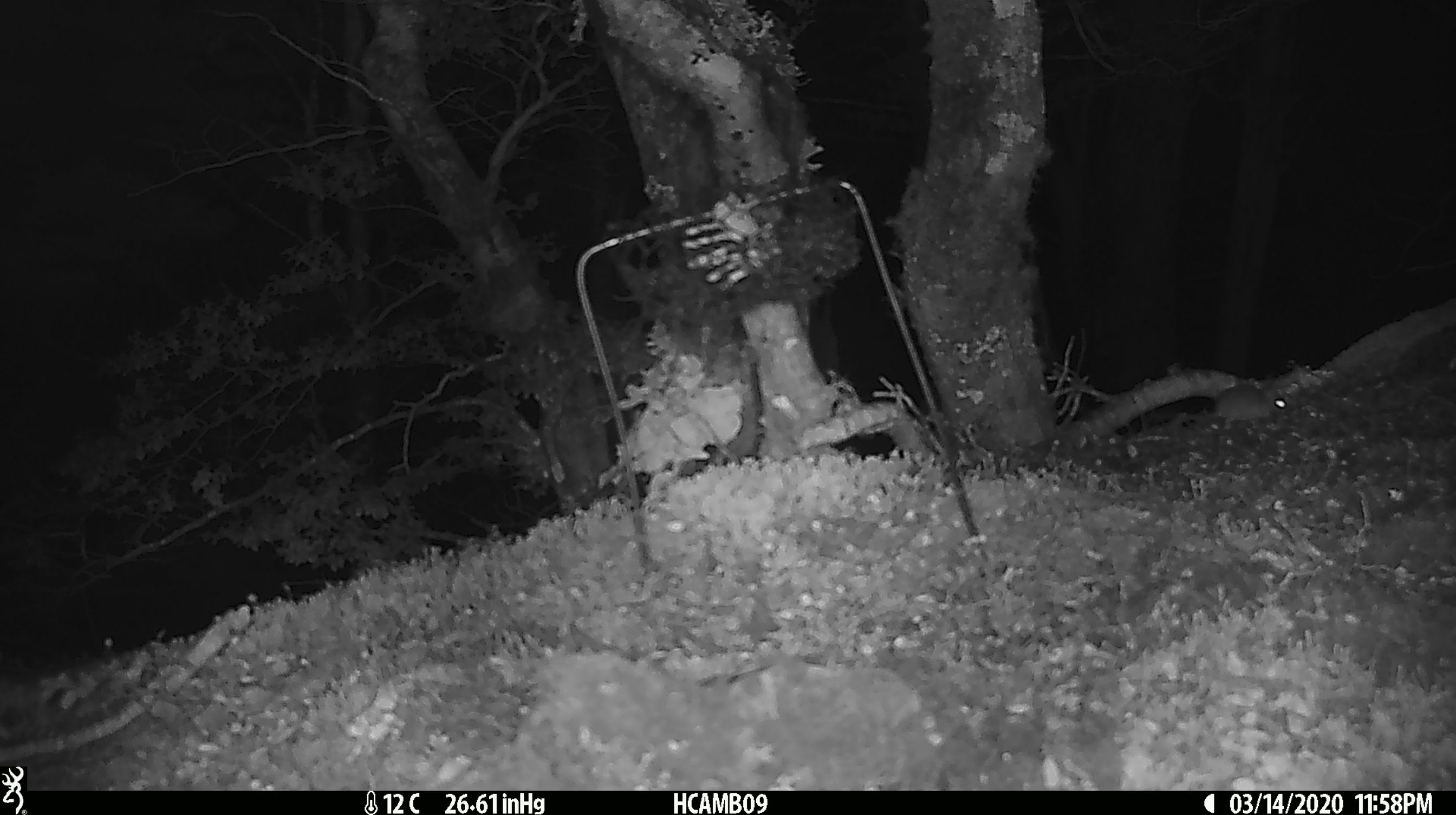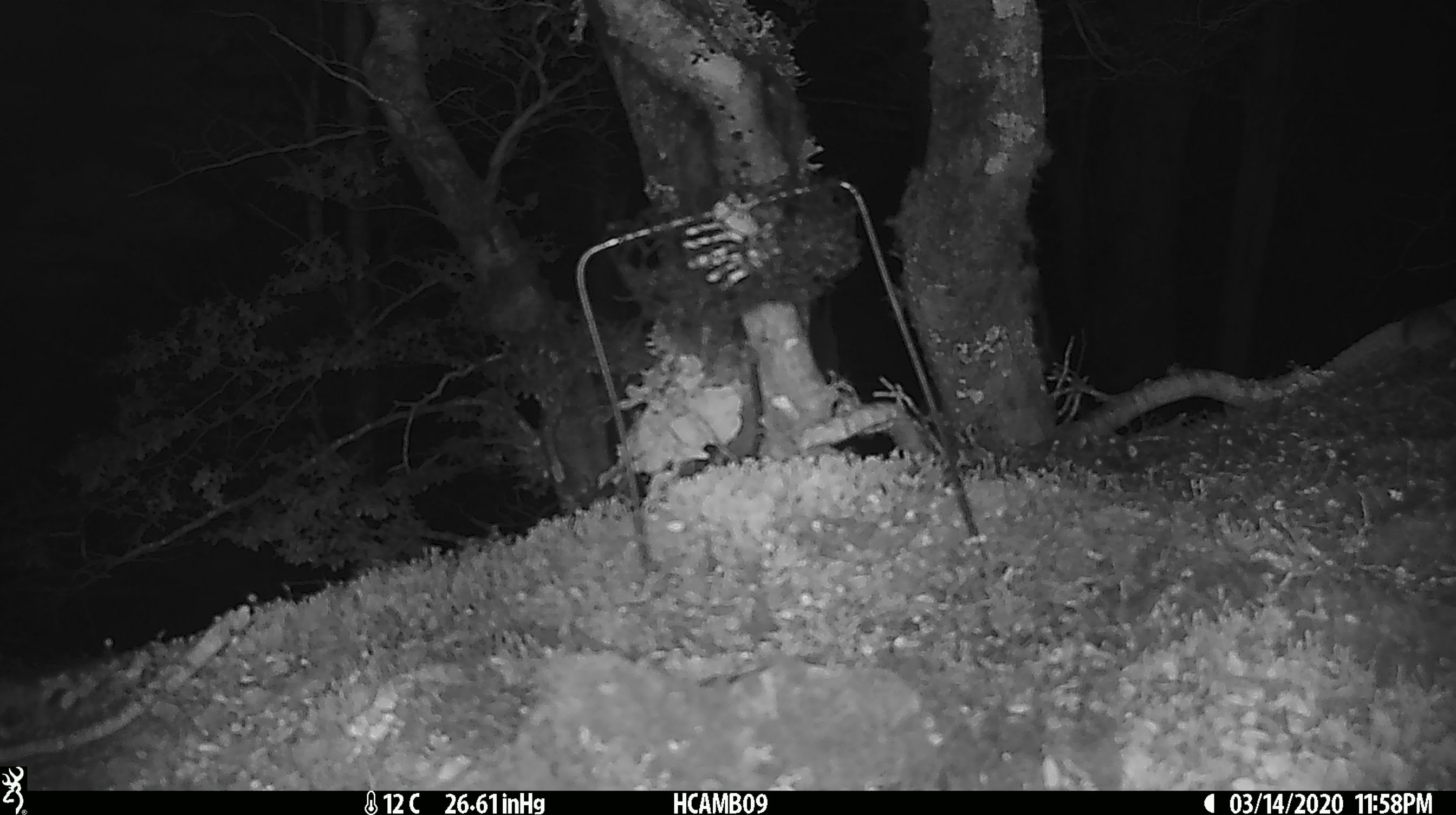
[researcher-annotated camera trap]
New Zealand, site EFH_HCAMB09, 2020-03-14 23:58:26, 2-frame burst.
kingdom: Animalia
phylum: Chordata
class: Mammalia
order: Rodentia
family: Muridae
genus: Mus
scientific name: Mus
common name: mouse